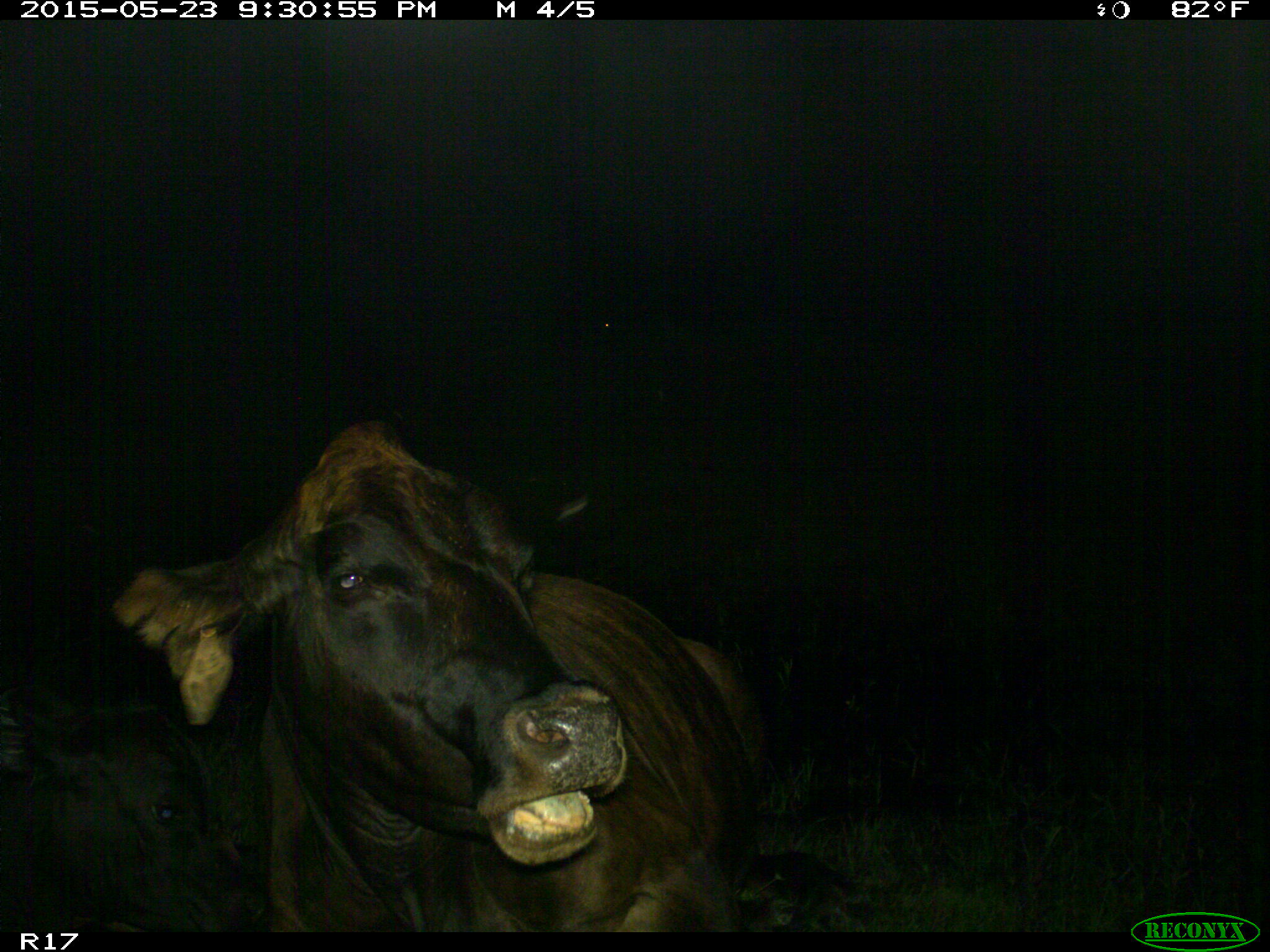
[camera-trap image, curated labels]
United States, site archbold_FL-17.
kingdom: Animalia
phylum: Chordata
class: Mammalia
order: Artiodactyla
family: Bovidae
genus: Bos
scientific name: Bos taurus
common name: domestic cow